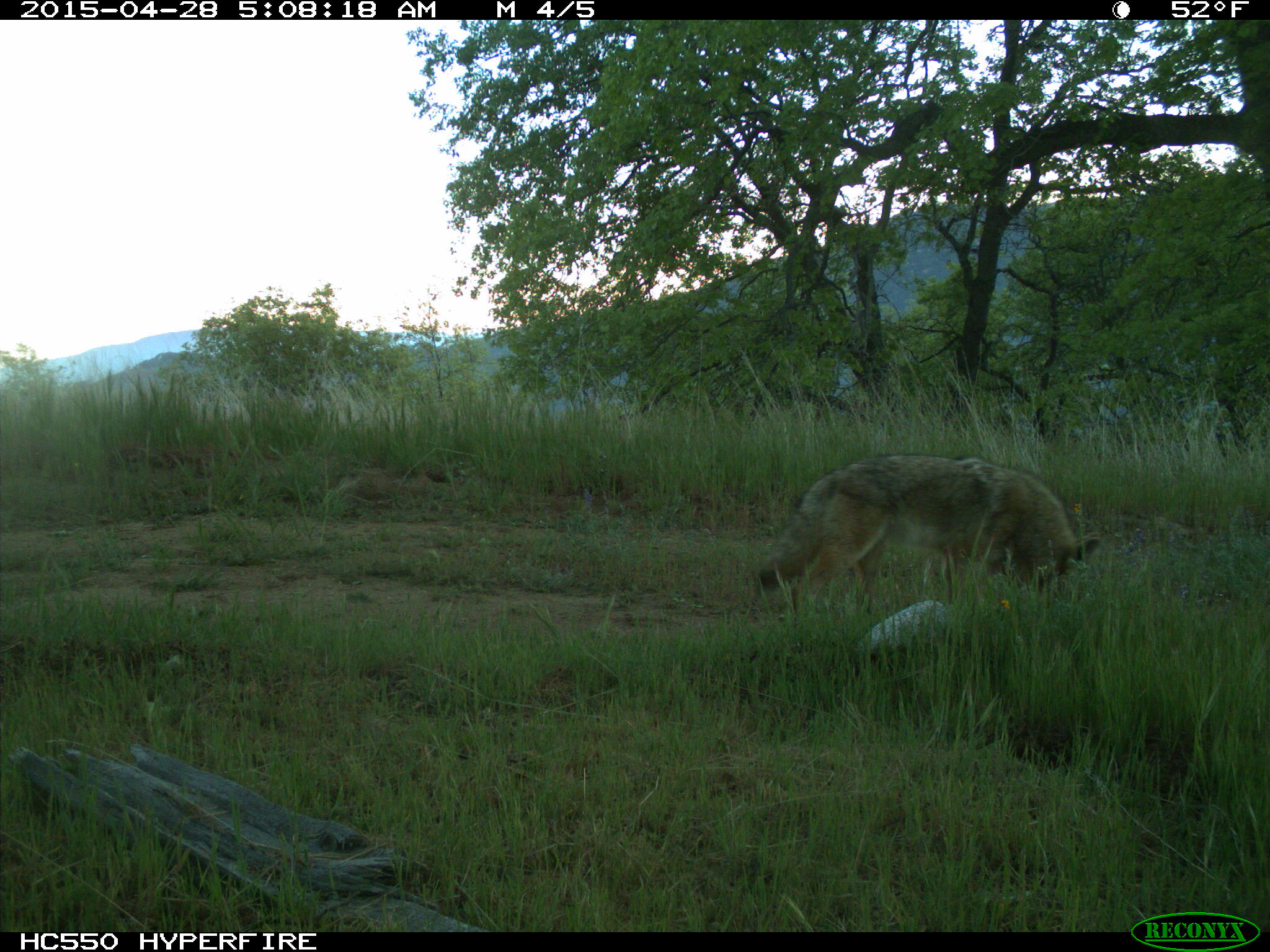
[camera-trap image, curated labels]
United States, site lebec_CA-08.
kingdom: Animalia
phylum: Chordata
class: Mammalia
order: Carnivora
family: Canidae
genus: Canis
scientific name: Canis latrans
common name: coyote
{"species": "Canis latrans (coyote)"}